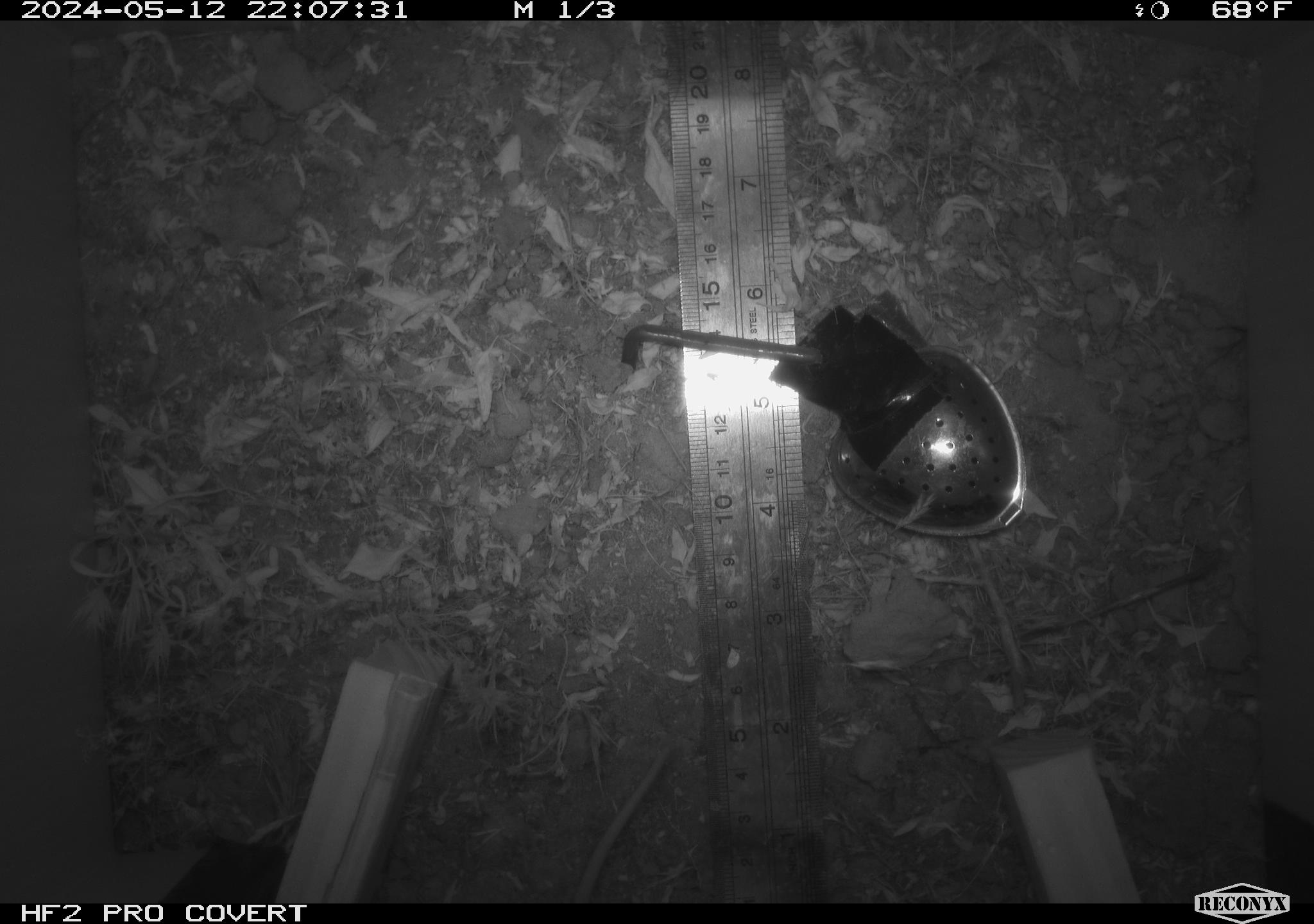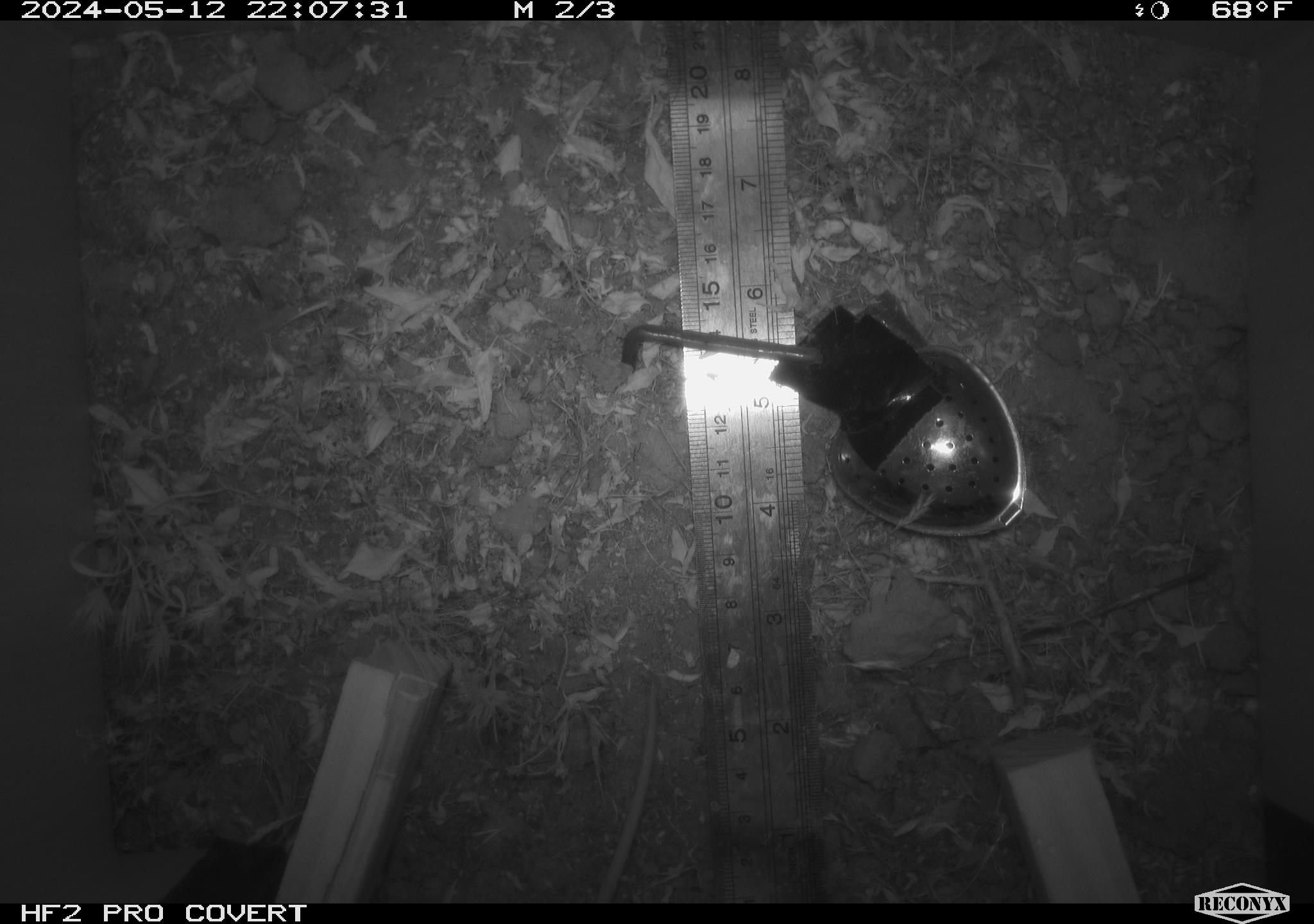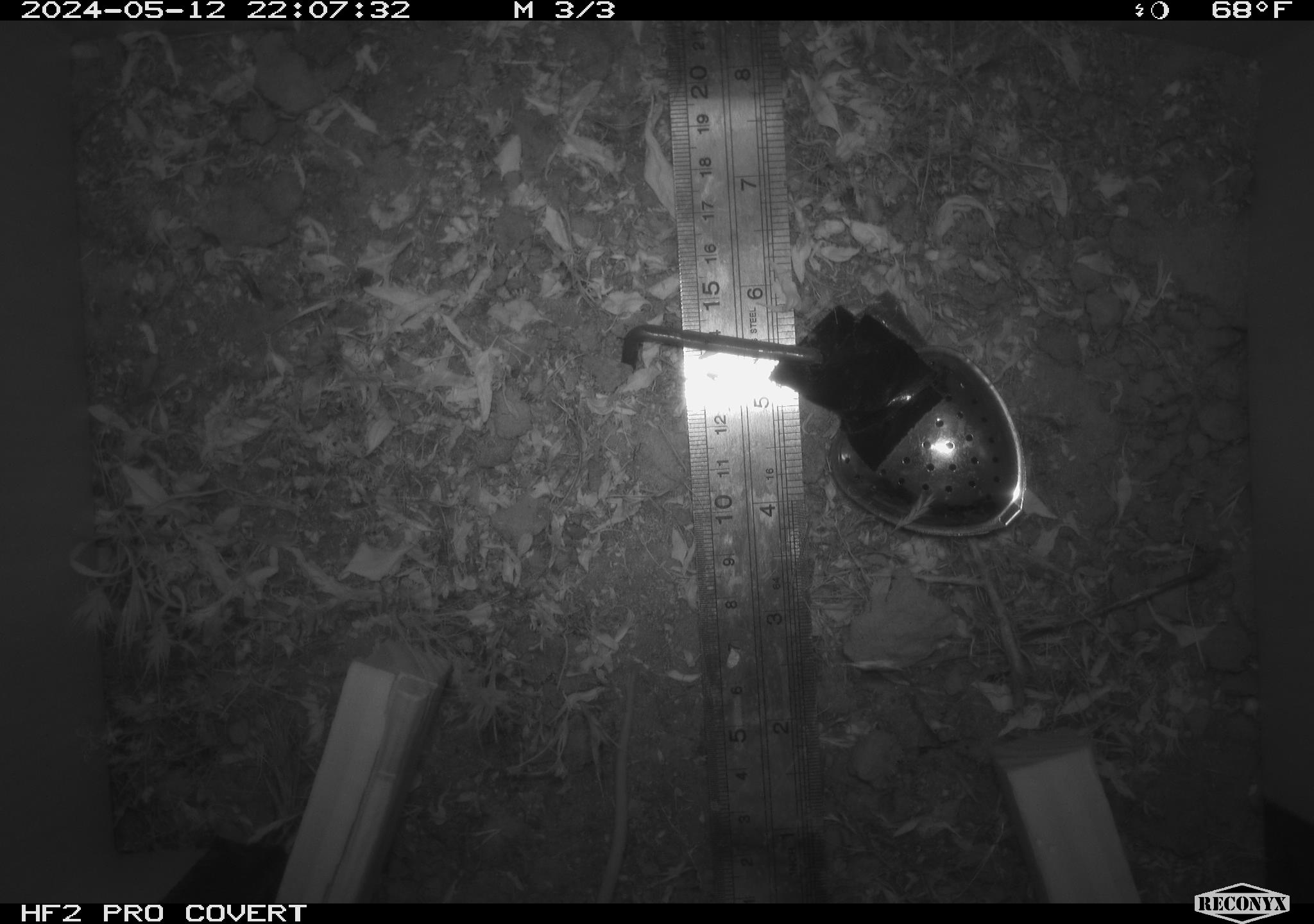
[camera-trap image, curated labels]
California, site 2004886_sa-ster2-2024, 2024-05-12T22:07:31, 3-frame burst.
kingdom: Animalia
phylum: Chordata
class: Mammalia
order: Rodentia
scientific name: Rodentia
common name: mouse species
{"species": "mouse species (Rodentia)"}